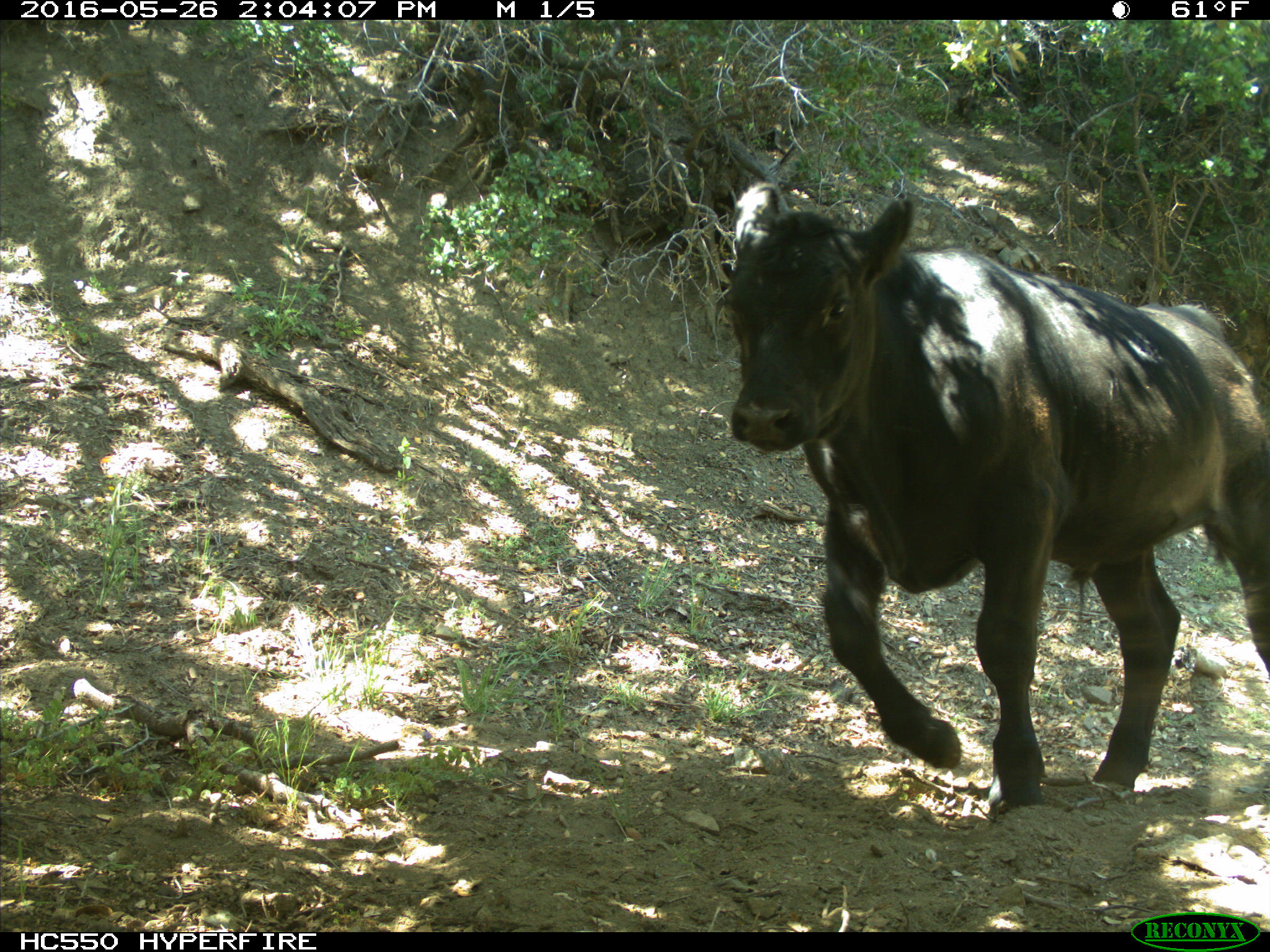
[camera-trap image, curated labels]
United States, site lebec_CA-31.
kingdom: Animalia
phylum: Chordata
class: Mammalia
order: Artiodactyla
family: Bovidae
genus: Bos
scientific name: Bos taurus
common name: domestic cow